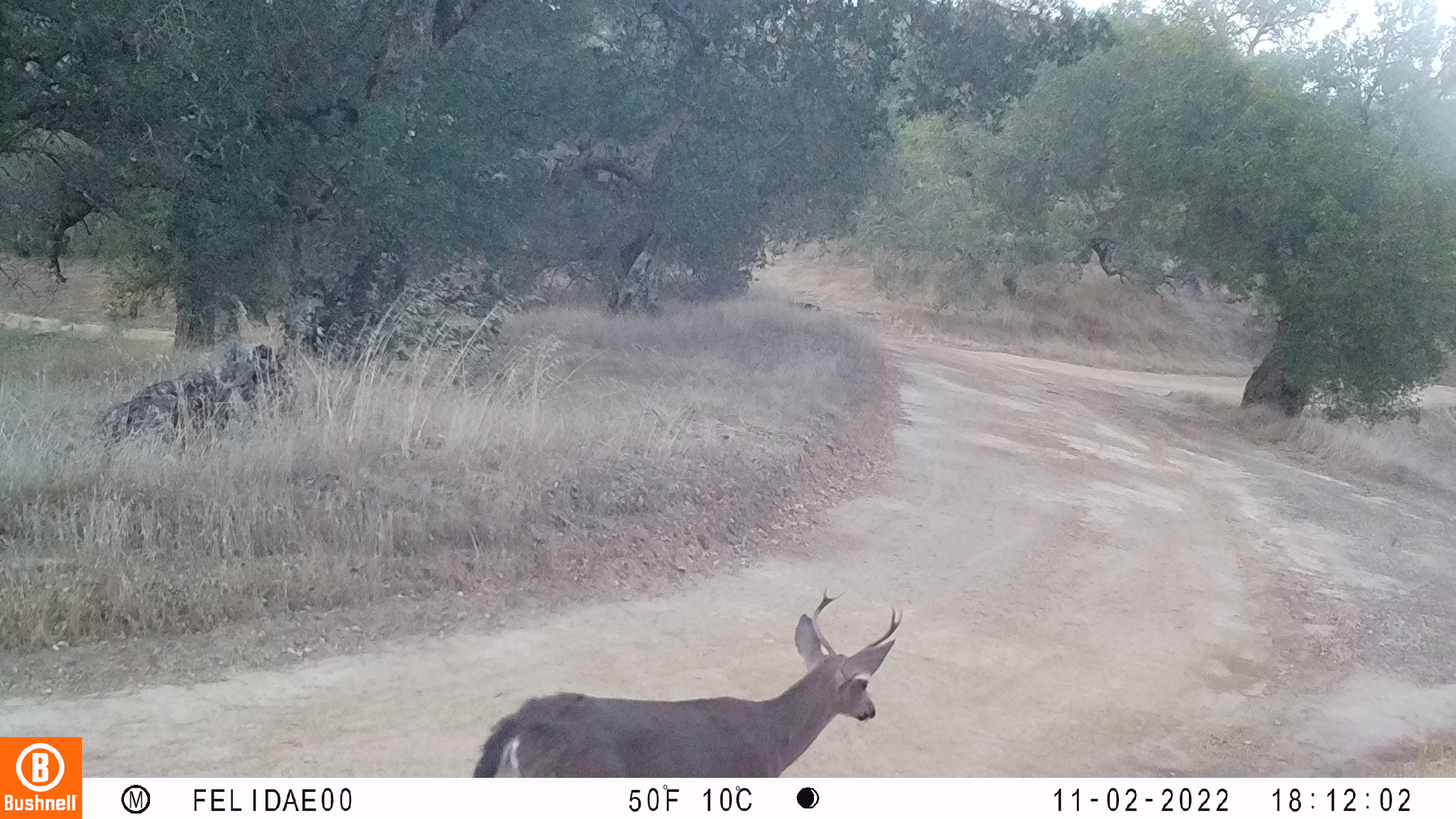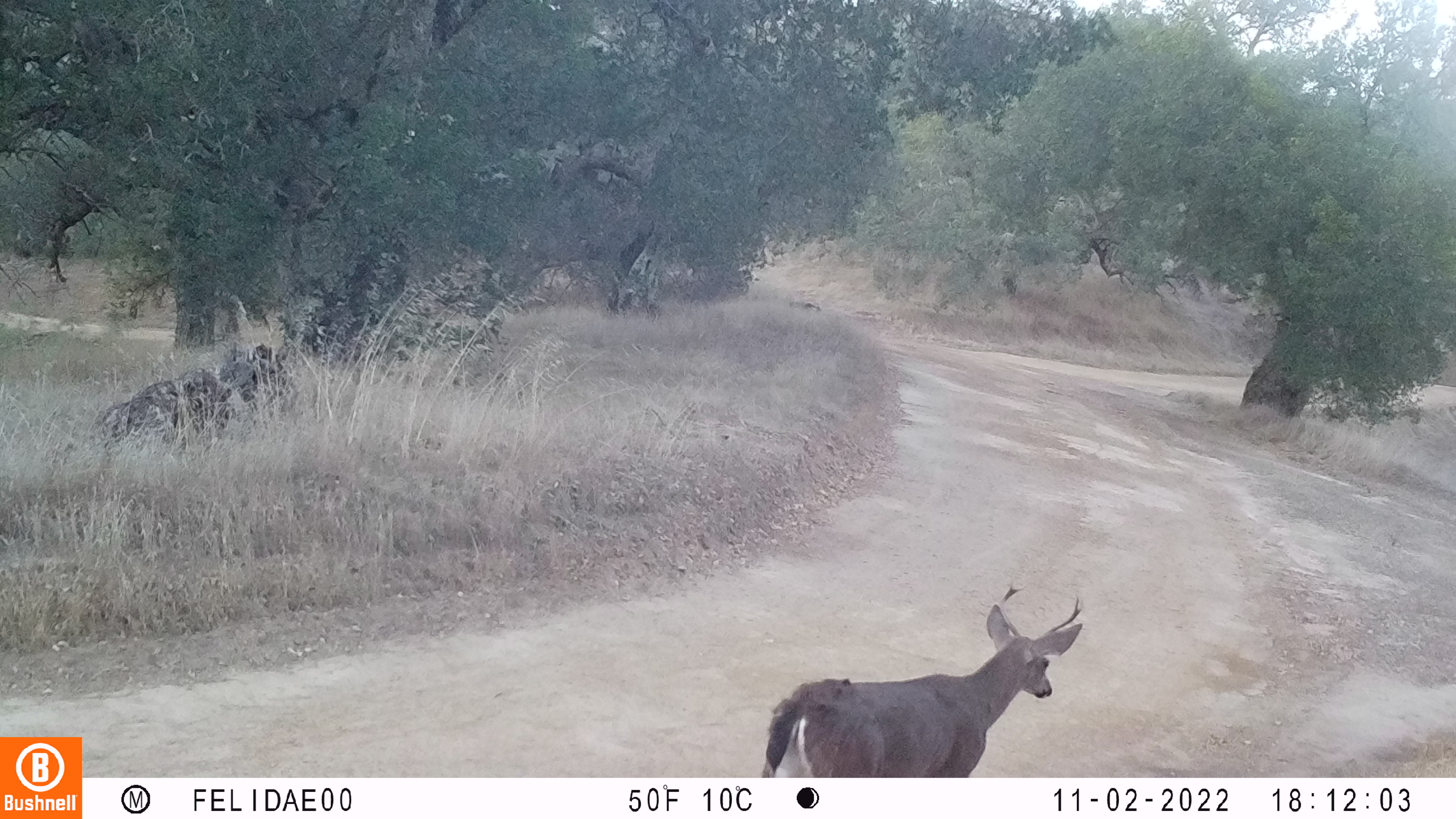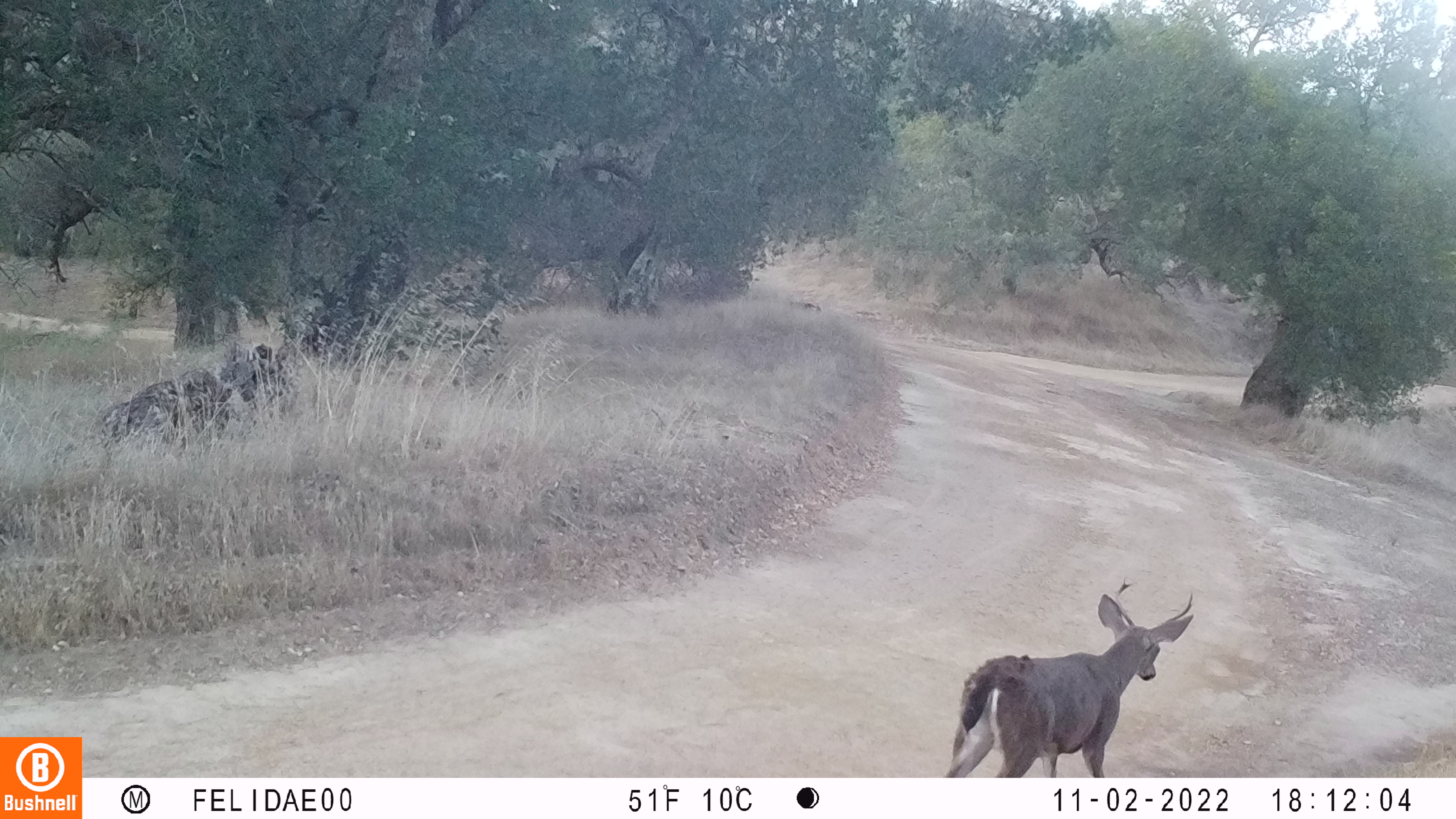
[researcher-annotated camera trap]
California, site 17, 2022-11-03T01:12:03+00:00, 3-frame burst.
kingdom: Animalia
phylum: Chordata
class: Mammalia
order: Artiodactyla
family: Cervidae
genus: Odocoileus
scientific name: Odocoileus hemionus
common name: mule deer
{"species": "mule deer (Odocoileus hemionus)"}